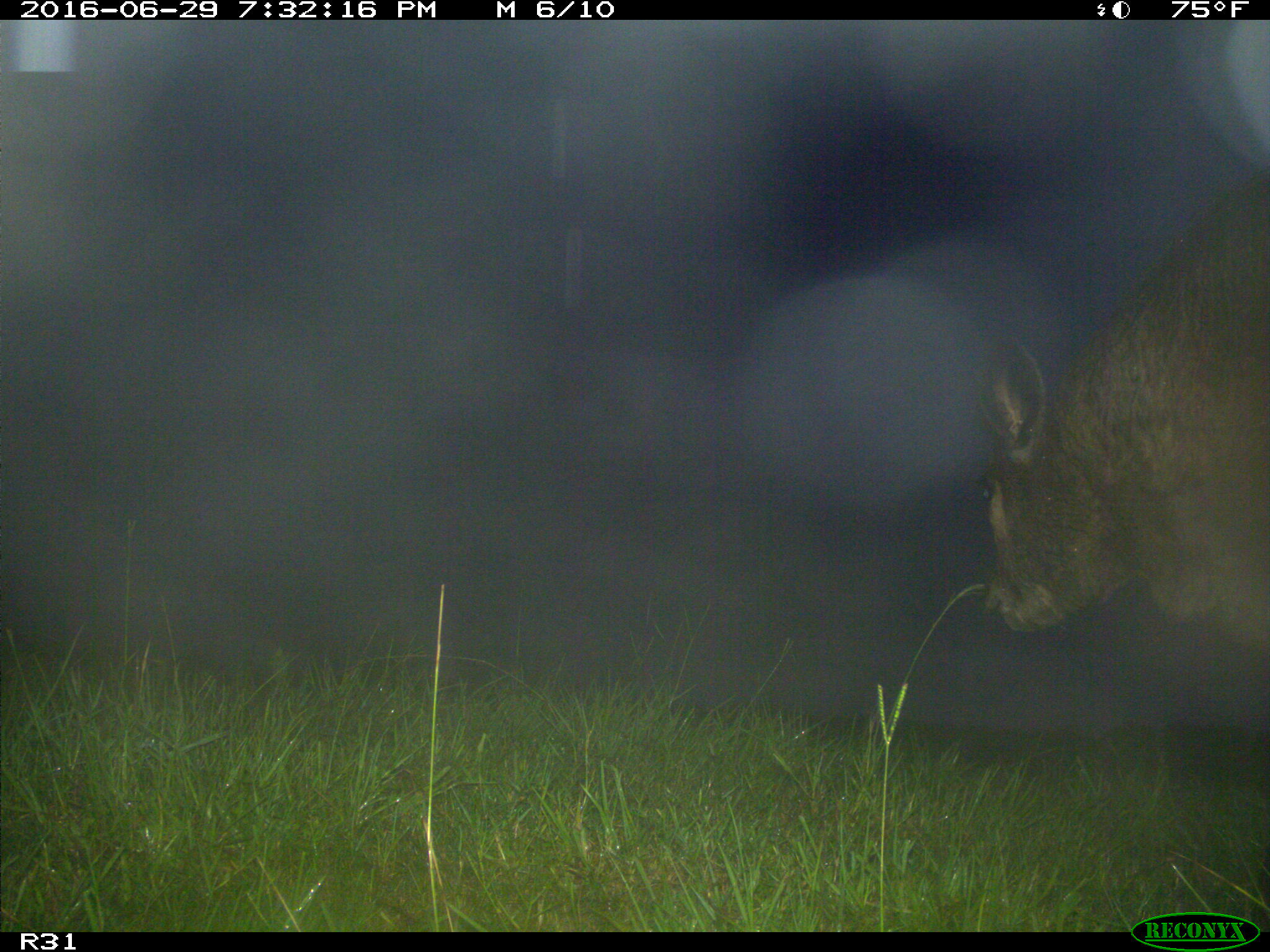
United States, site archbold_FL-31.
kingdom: Animalia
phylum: Chordata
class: Mammalia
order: Artiodactyla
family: Bovidae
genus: Bos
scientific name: Bos taurus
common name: domestic cow